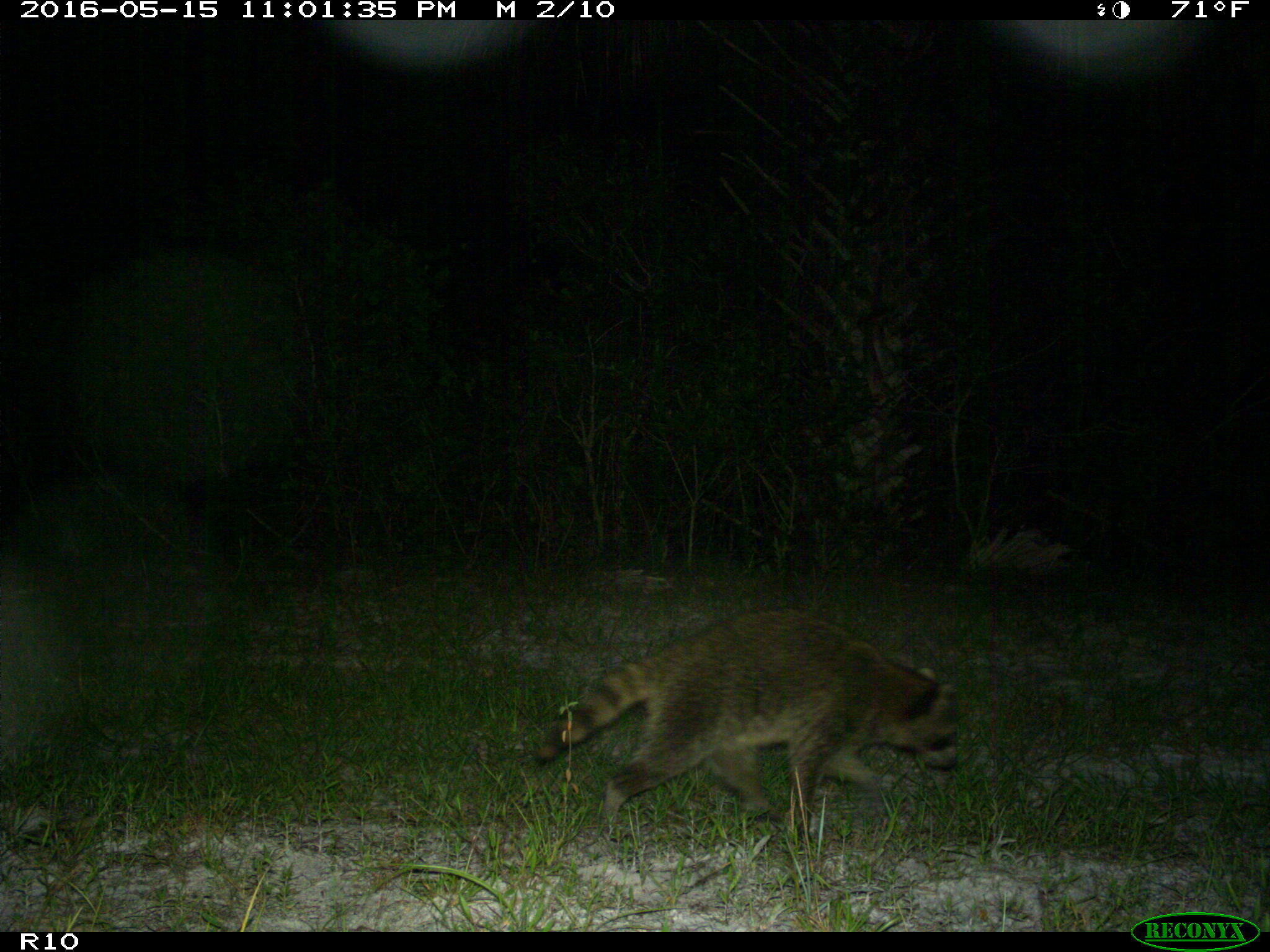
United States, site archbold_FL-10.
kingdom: Animalia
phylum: Chordata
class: Mammalia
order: Carnivora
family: Procyonidae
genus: Procyon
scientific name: Procyon lotor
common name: common raccoon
Procyon lotor (common raccoon).